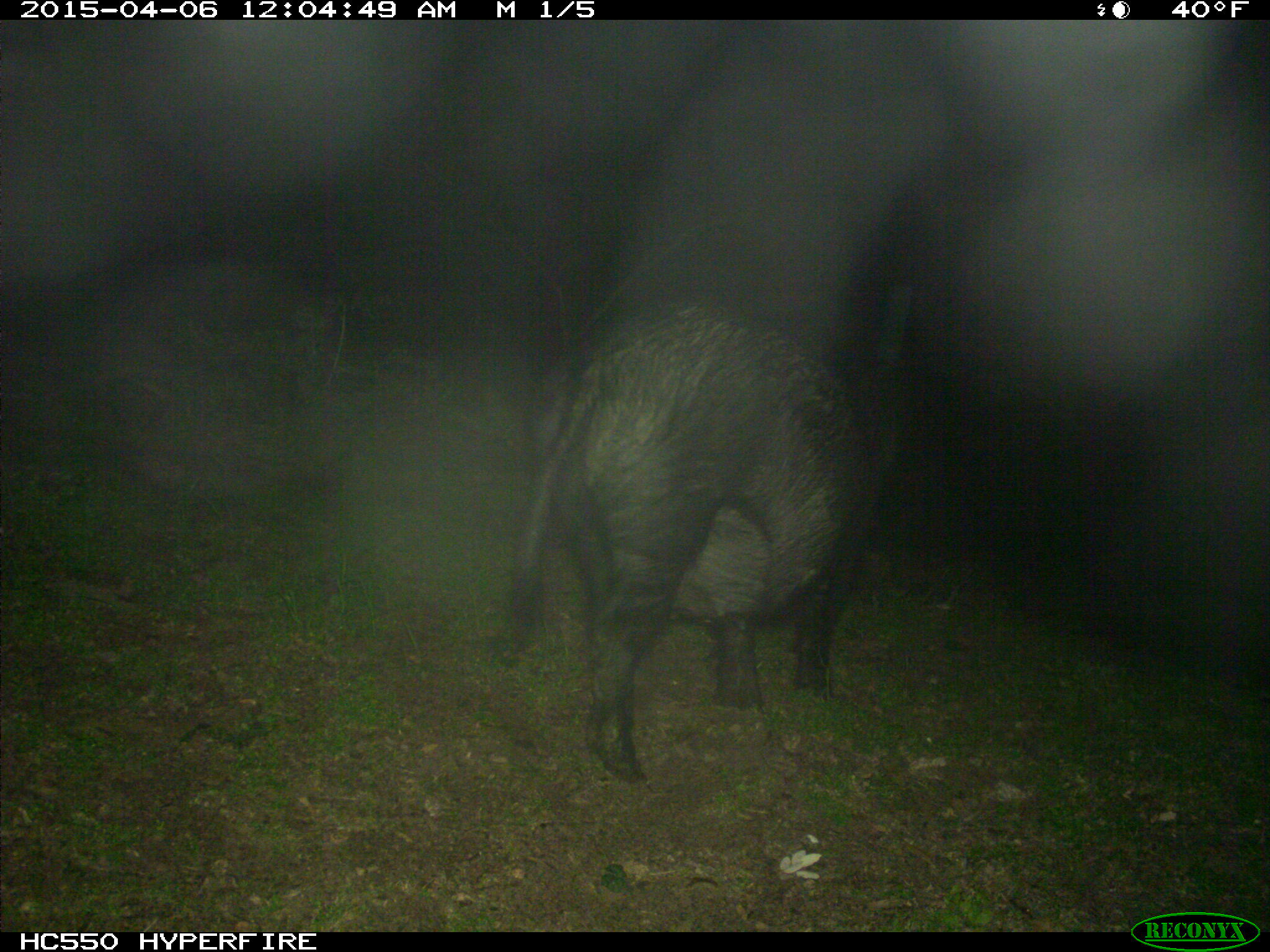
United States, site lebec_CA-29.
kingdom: Animalia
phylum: Chordata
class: Mammalia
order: Artiodactyla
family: Suidae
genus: Sus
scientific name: Sus scrofa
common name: wild boar